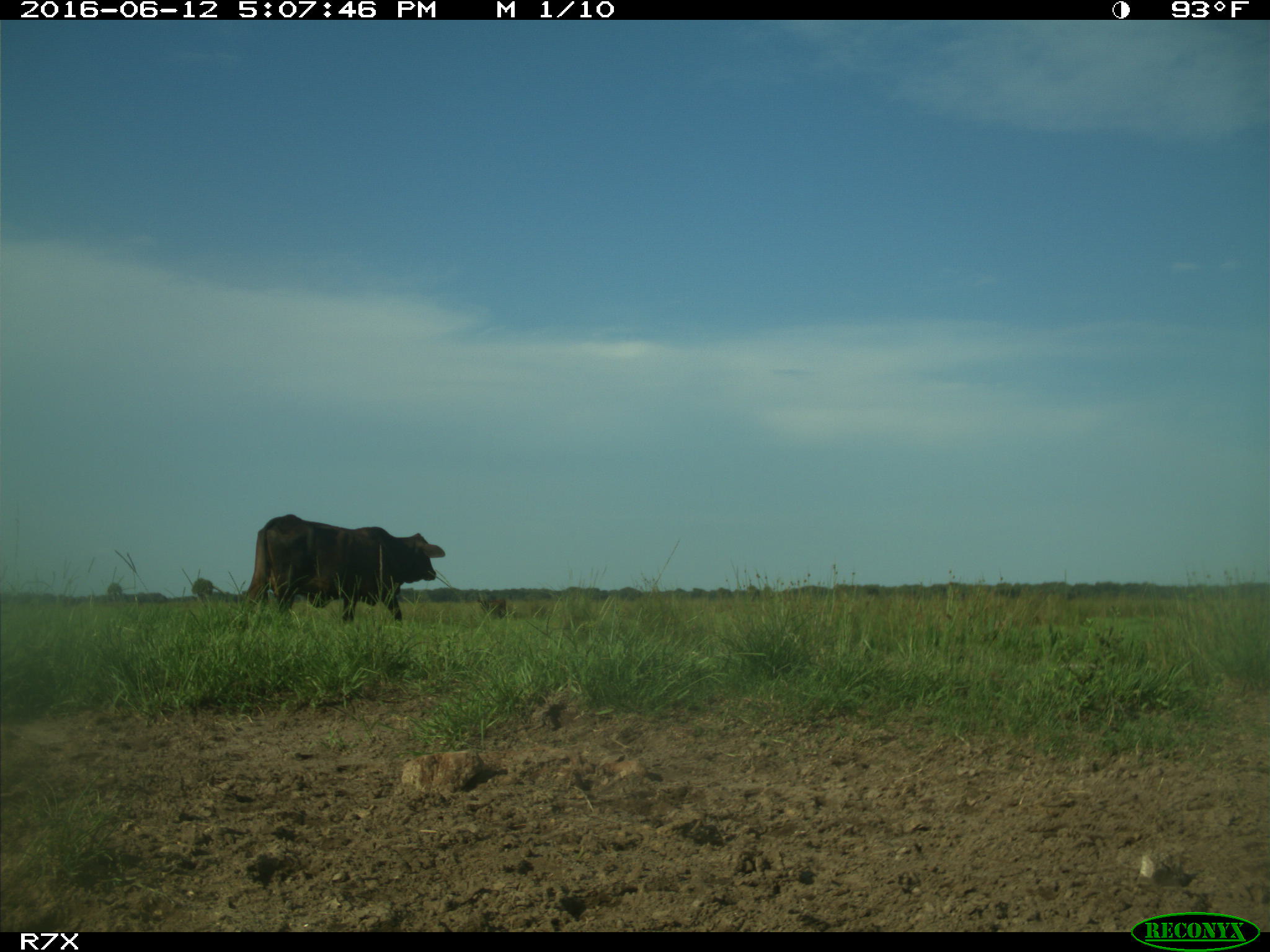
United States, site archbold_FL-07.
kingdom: Animalia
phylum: Chordata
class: Mammalia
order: Artiodactyla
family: Bovidae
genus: Bos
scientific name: Bos taurus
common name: domestic cow